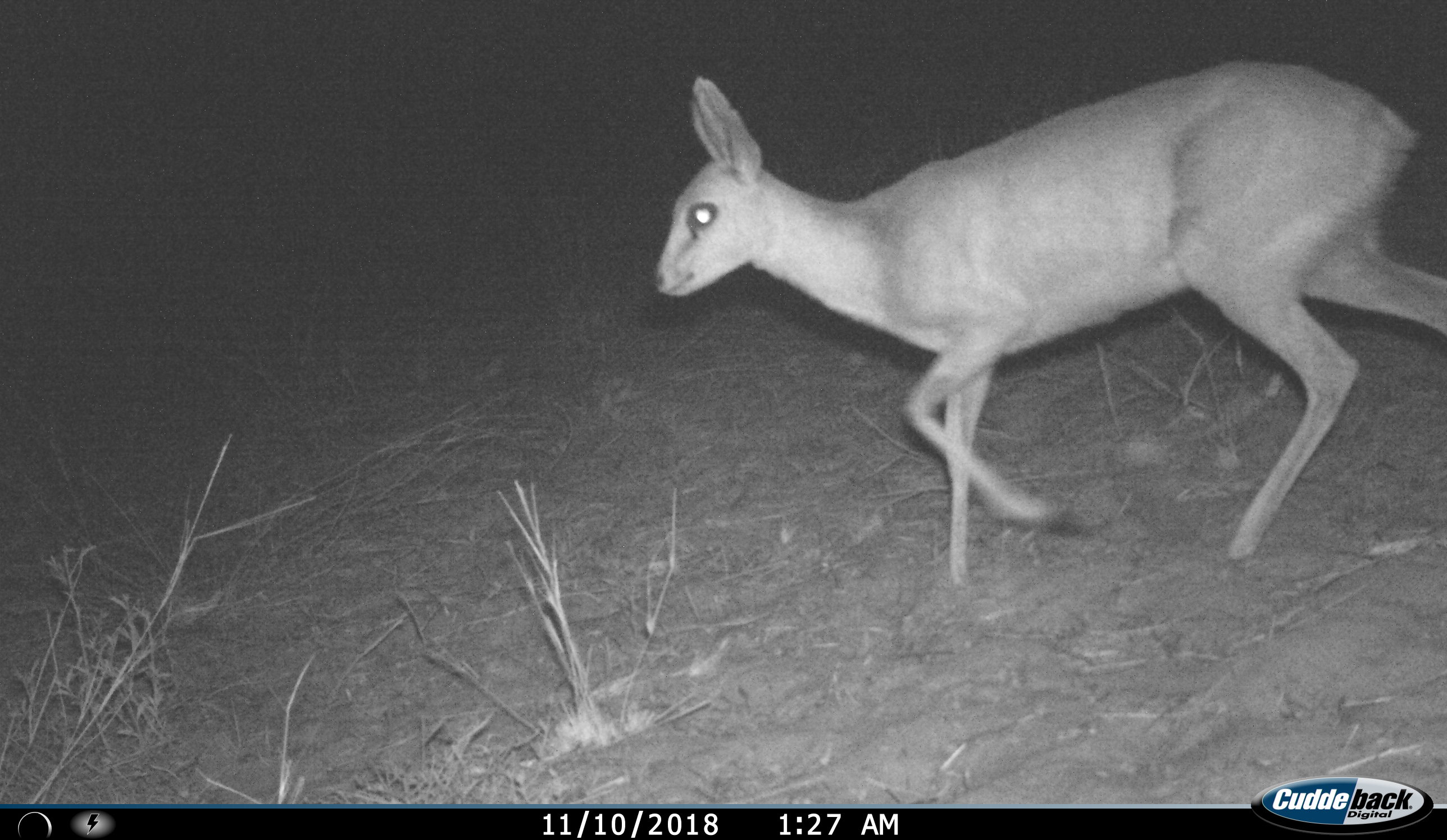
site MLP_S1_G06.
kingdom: Animalia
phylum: Chordata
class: Mammalia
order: Artiodactyla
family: Bovidae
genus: Raphicerus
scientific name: Raphicerus campestris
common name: steenbok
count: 1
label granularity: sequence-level